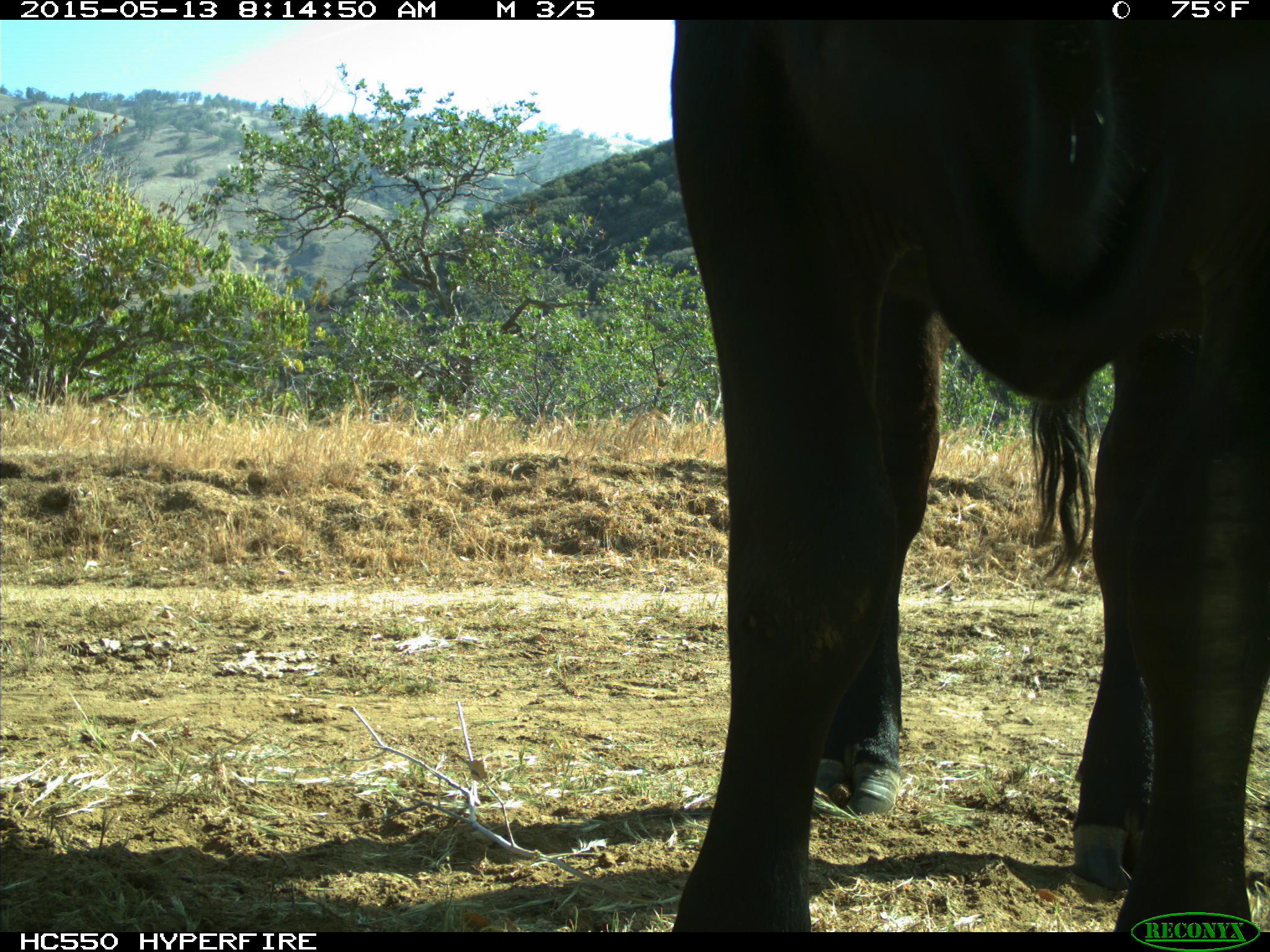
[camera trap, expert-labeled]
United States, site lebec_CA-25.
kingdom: Animalia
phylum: Chordata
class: Mammalia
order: Artiodactyla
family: Bovidae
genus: Bos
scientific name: Bos taurus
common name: domestic cow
Bos taurus (domestic cow).